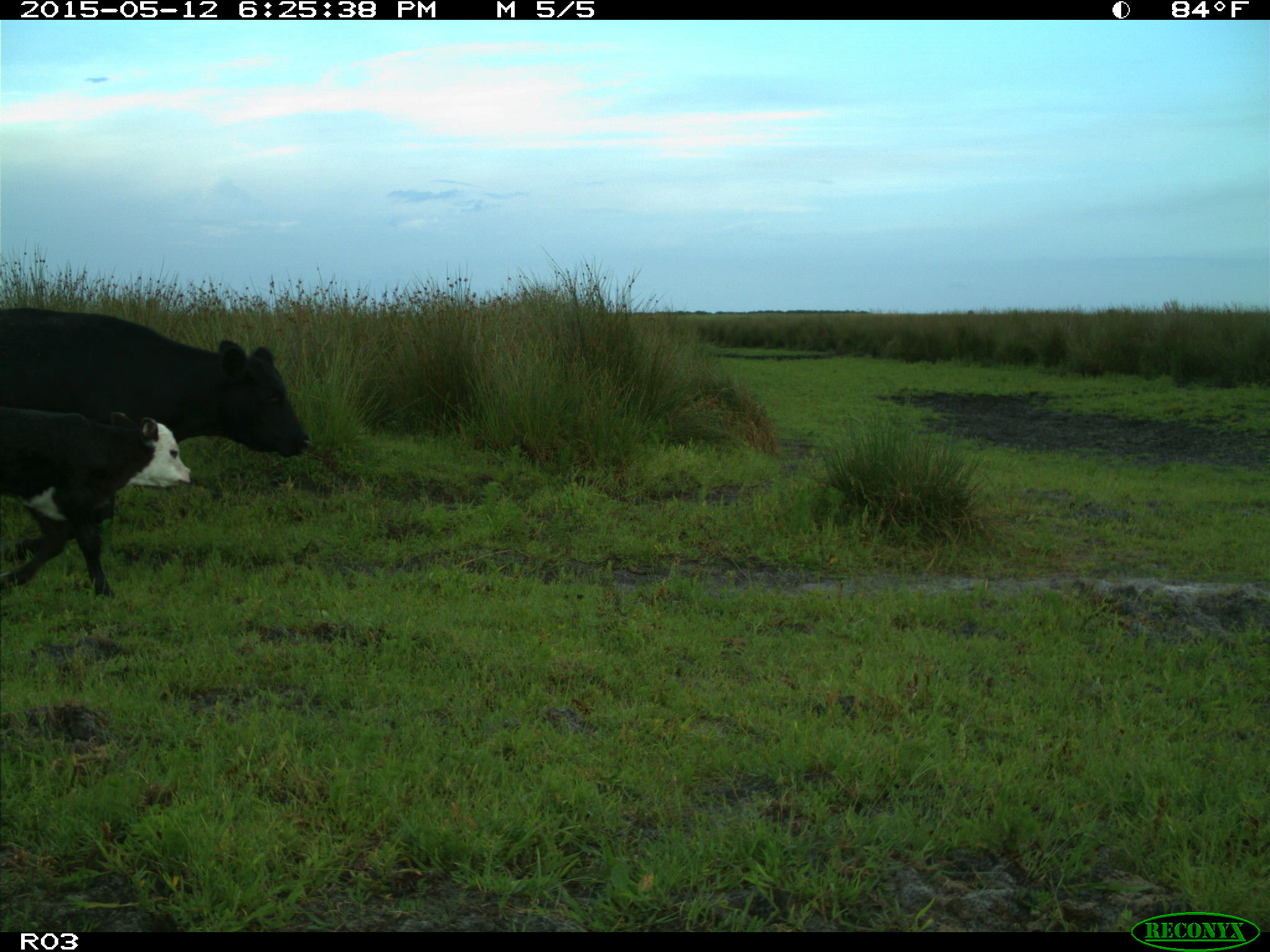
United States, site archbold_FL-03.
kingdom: Animalia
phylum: Chordata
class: Mammalia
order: Artiodactyla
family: Bovidae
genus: Bos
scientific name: Bos taurus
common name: domestic cow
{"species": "Bos taurus (domestic cow)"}